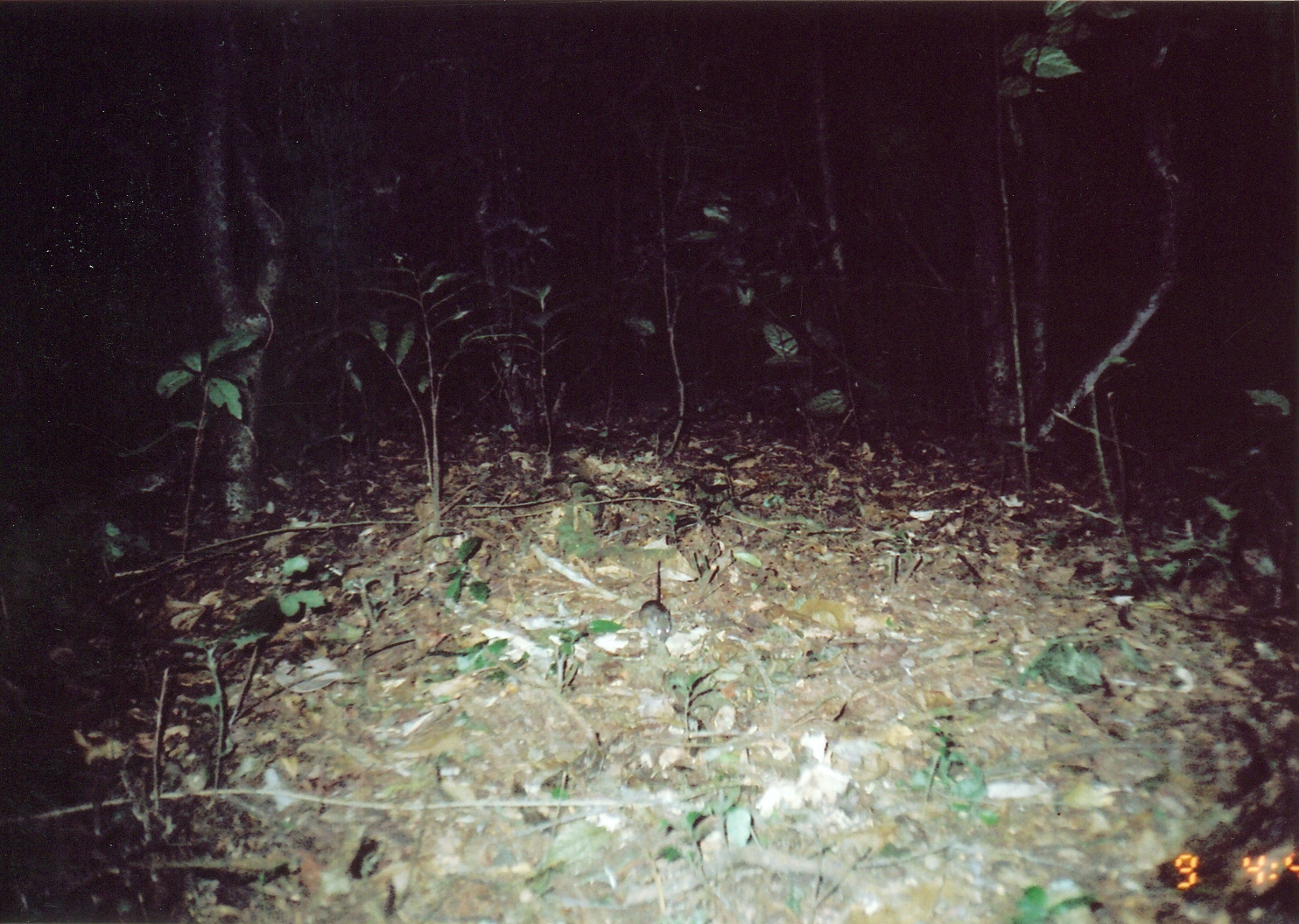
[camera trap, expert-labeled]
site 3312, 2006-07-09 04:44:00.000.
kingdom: Animalia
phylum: Chordata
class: Mammalia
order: Rodentia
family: Muridae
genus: Rattus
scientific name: Rattus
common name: rodent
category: unknown rat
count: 1